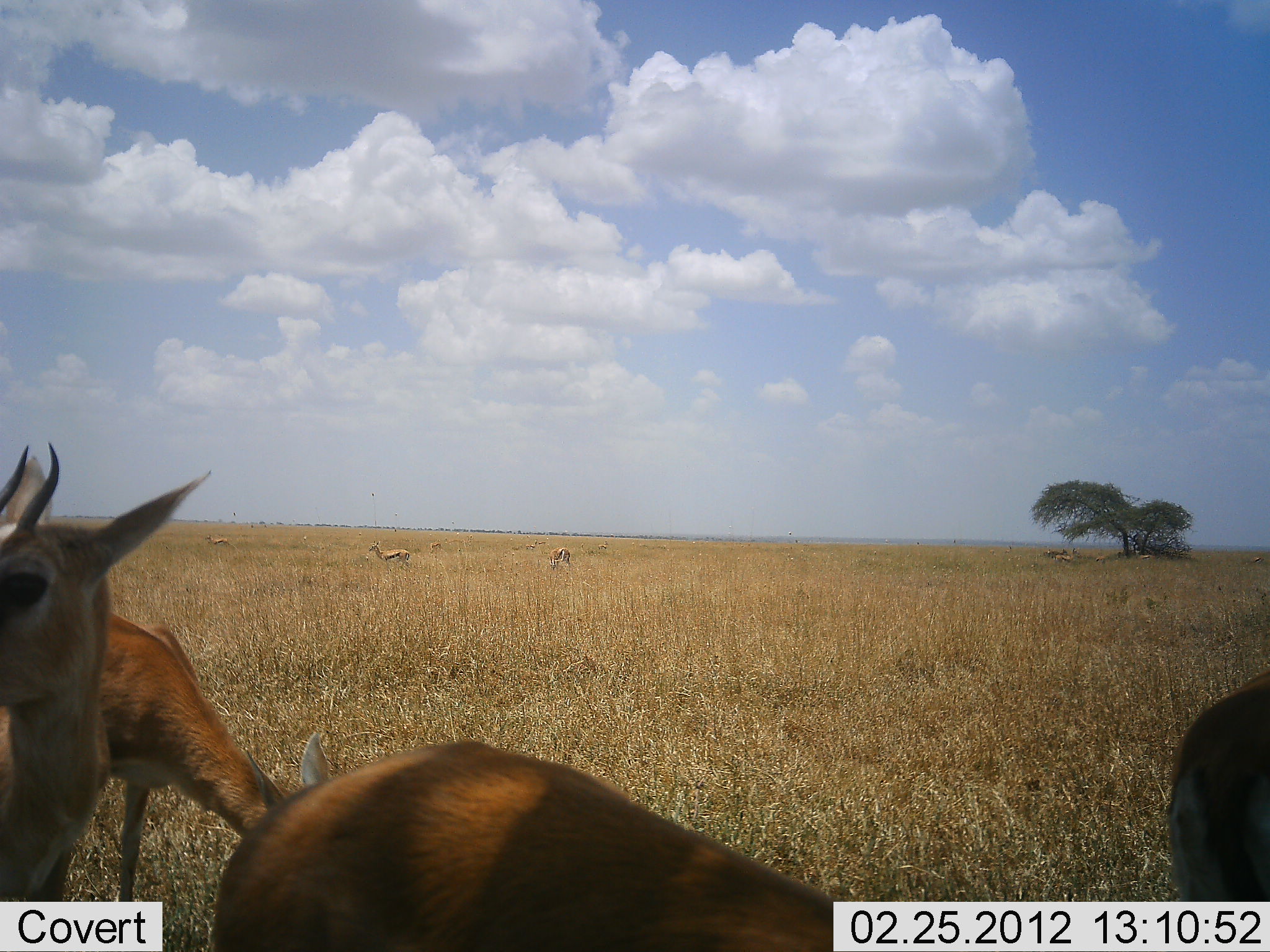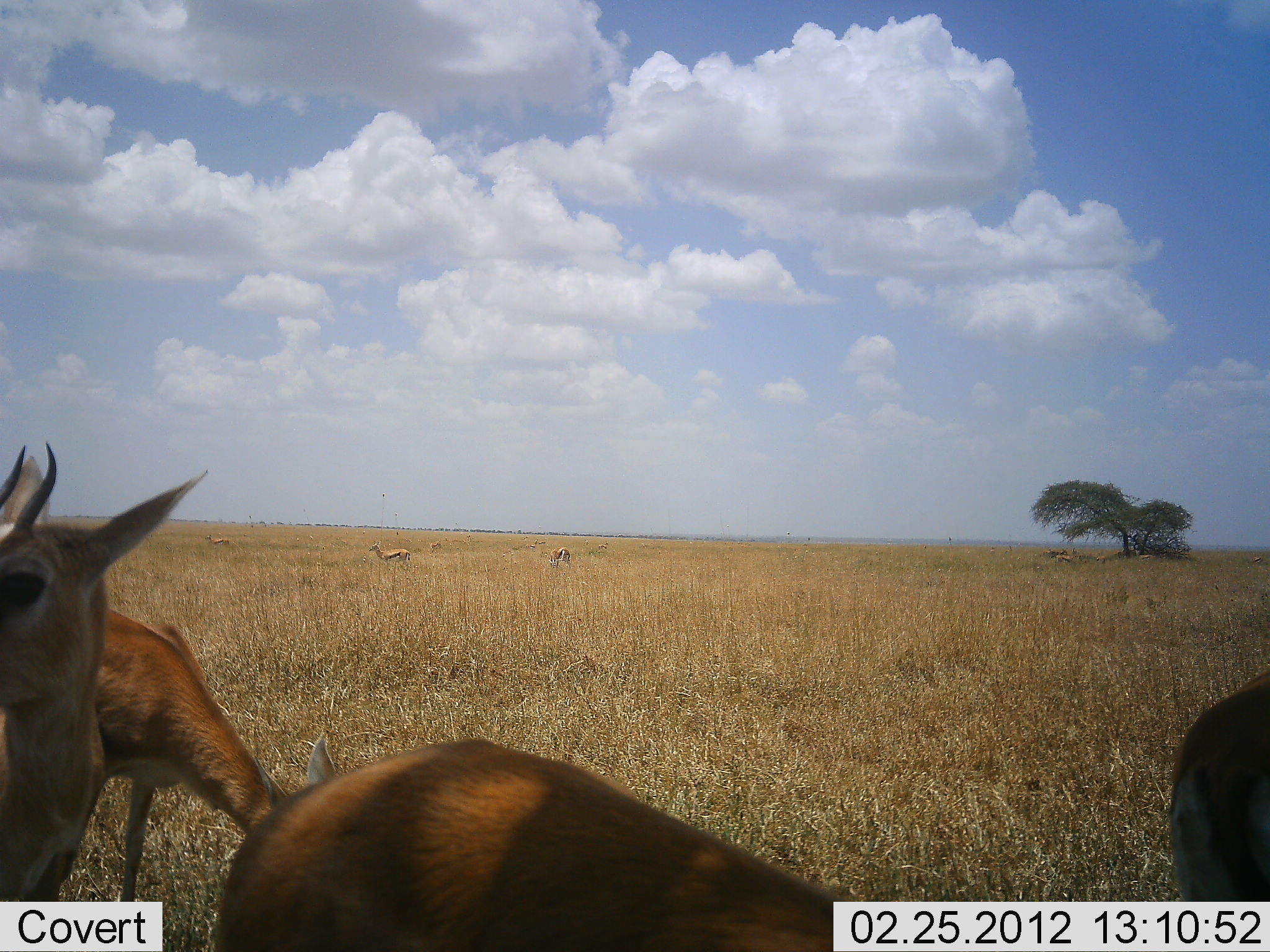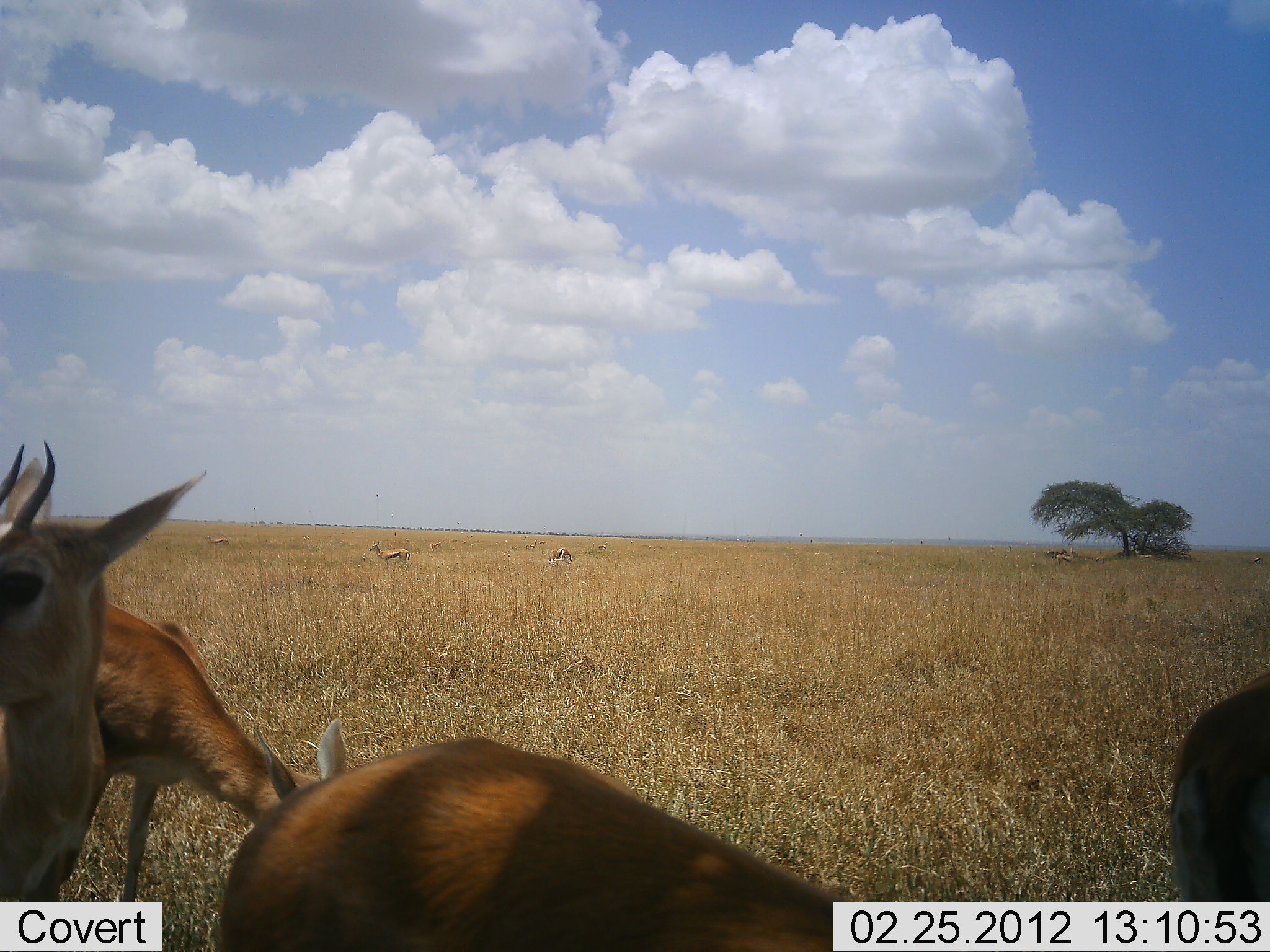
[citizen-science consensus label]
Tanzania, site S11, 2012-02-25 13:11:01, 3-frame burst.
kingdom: Animalia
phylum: Chordata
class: Mammalia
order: Artiodactyla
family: Bovidae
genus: Eudorcas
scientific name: Eudorcas thomsonii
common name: thomson's gazelle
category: gazellethomsons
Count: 6.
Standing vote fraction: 86%.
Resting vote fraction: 0%.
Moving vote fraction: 0%.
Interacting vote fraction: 0%.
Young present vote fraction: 0%.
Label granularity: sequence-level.